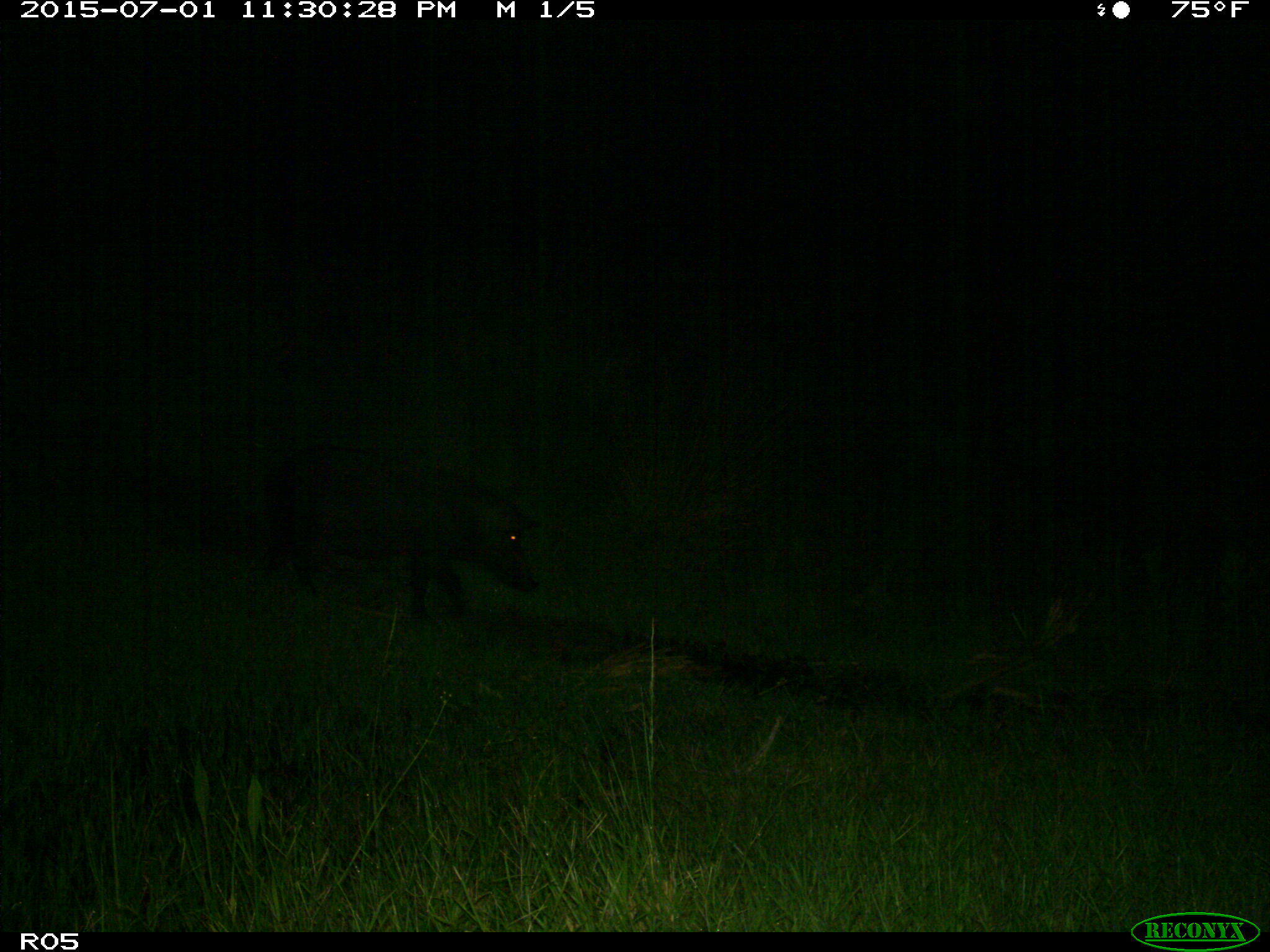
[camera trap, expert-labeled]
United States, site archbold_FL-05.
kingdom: Animalia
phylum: Chordata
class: Mammalia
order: Artiodactyla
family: Suidae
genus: Sus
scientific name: Sus scrofa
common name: wild boar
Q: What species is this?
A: Sus scrofa (wild boar).